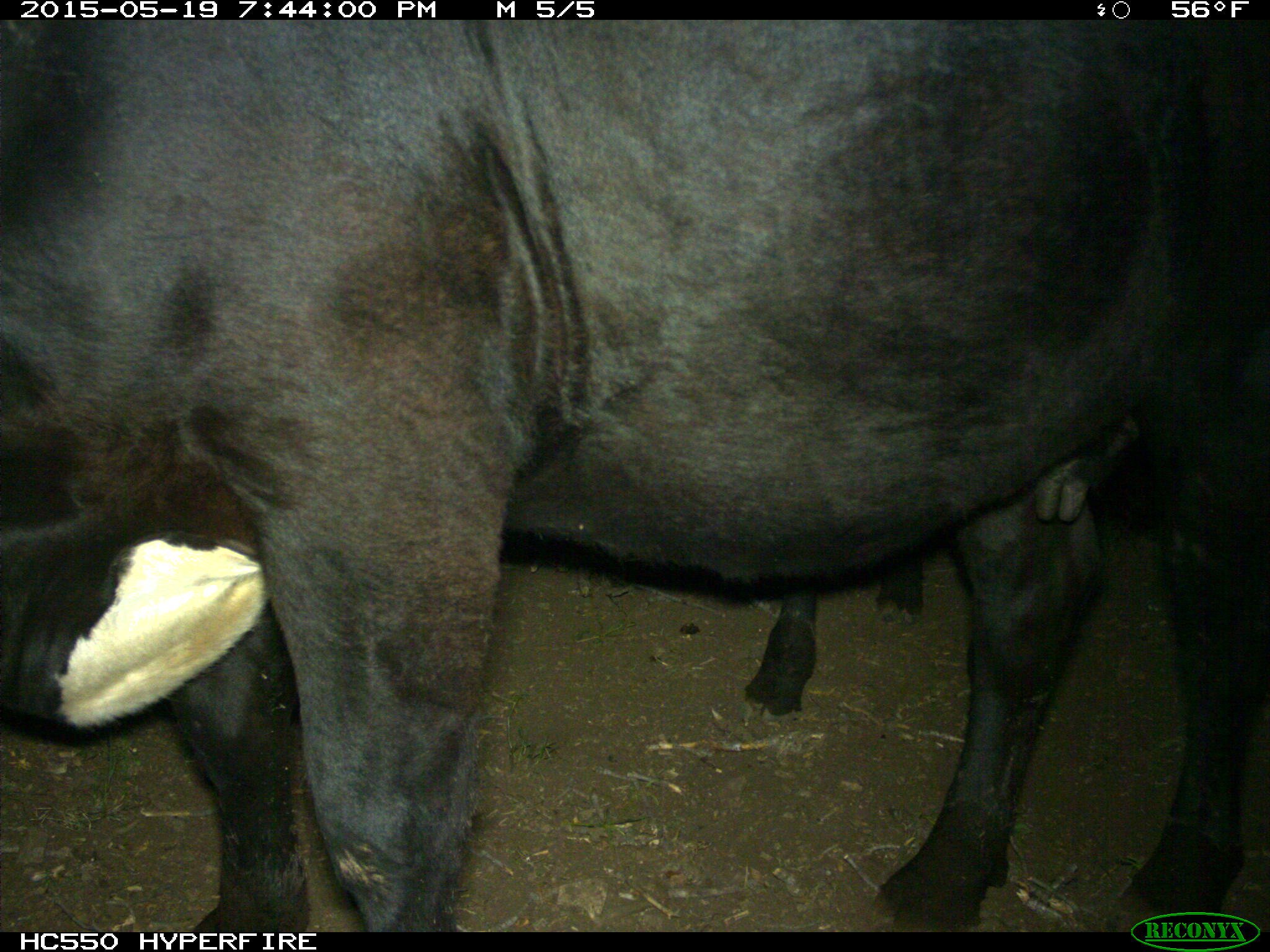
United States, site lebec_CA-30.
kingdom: Animalia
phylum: Chordata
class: Mammalia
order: Artiodactyla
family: Bovidae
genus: Bos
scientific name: Bos taurus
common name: domestic cow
Bos taurus (domestic cow).